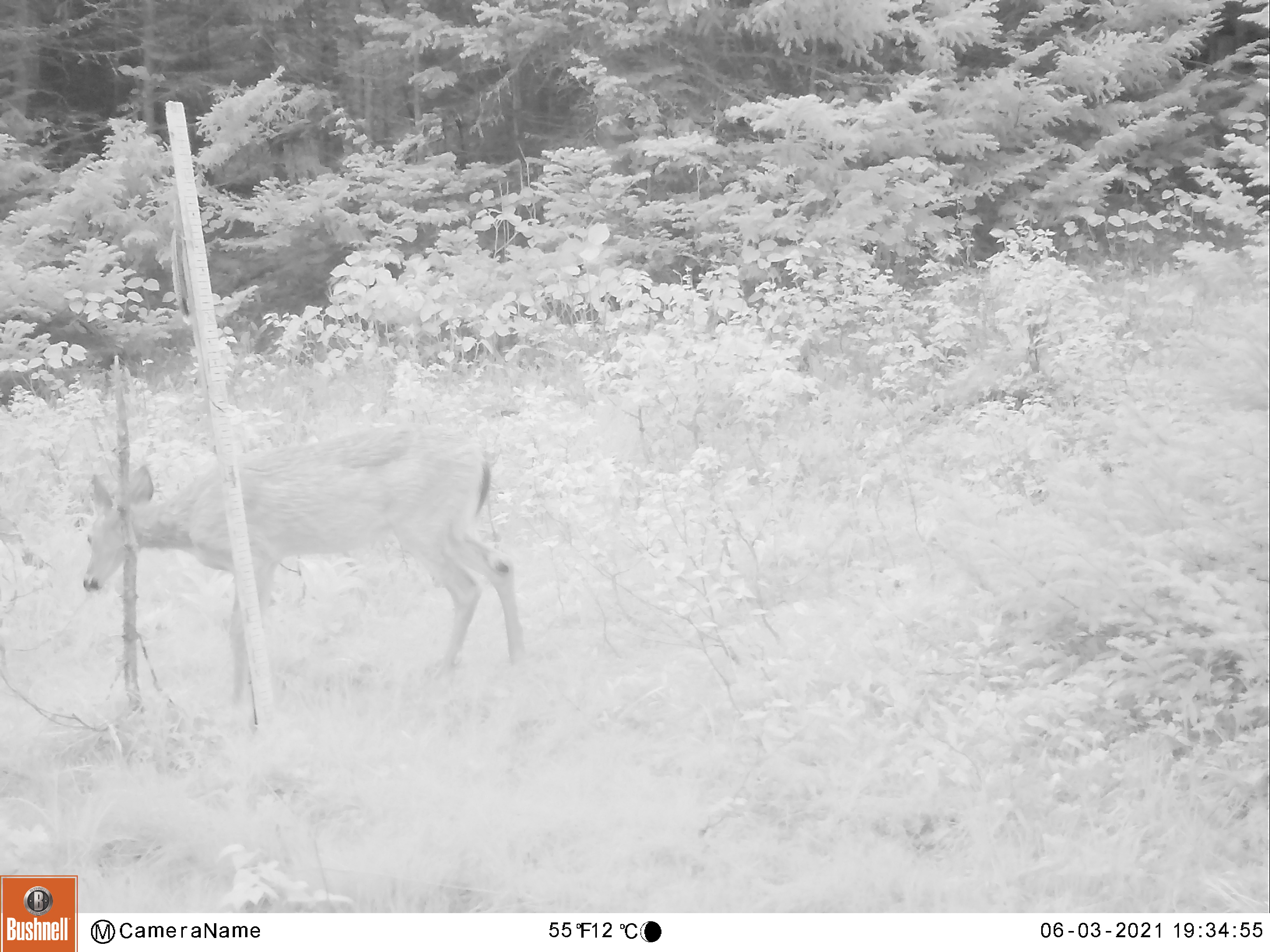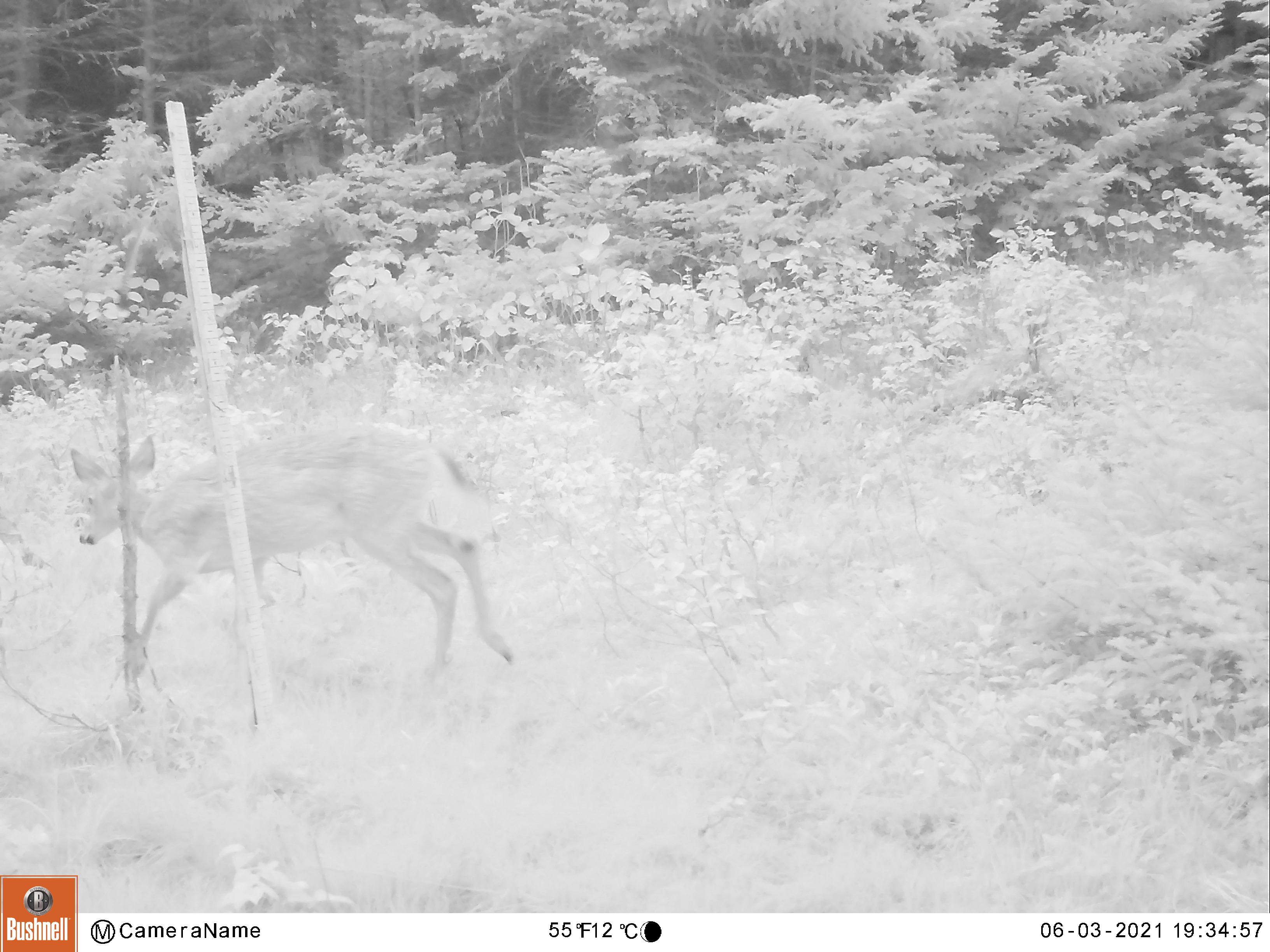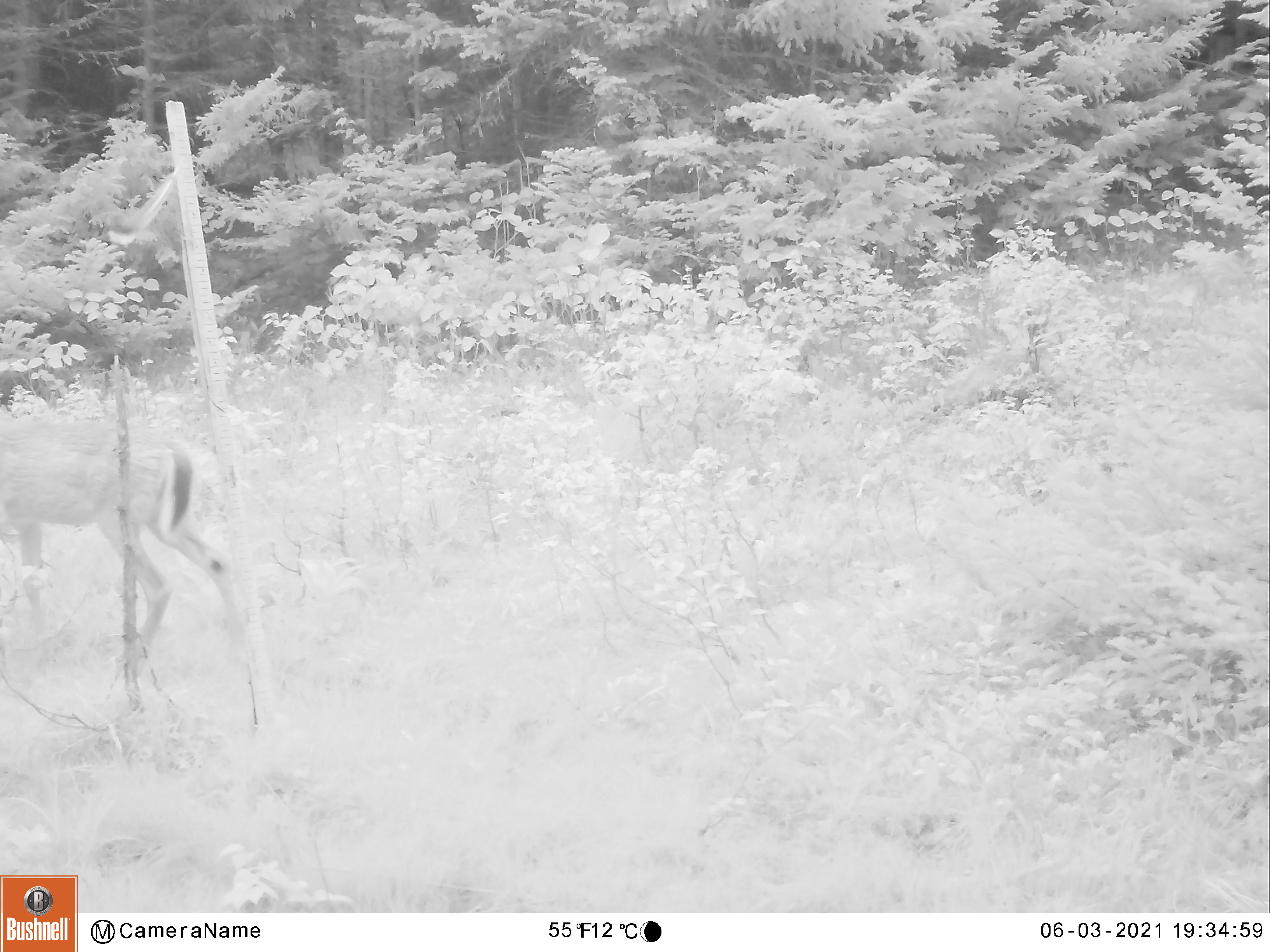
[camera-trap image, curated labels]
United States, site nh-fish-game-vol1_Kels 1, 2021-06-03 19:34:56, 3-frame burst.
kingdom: Animalia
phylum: Chordata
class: Mammalia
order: Artiodactyla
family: Cervidae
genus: Odocoileus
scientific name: Odocoileus virginianus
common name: white-tailed deer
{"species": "white-tailed deer (Odocoileus virginianus)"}